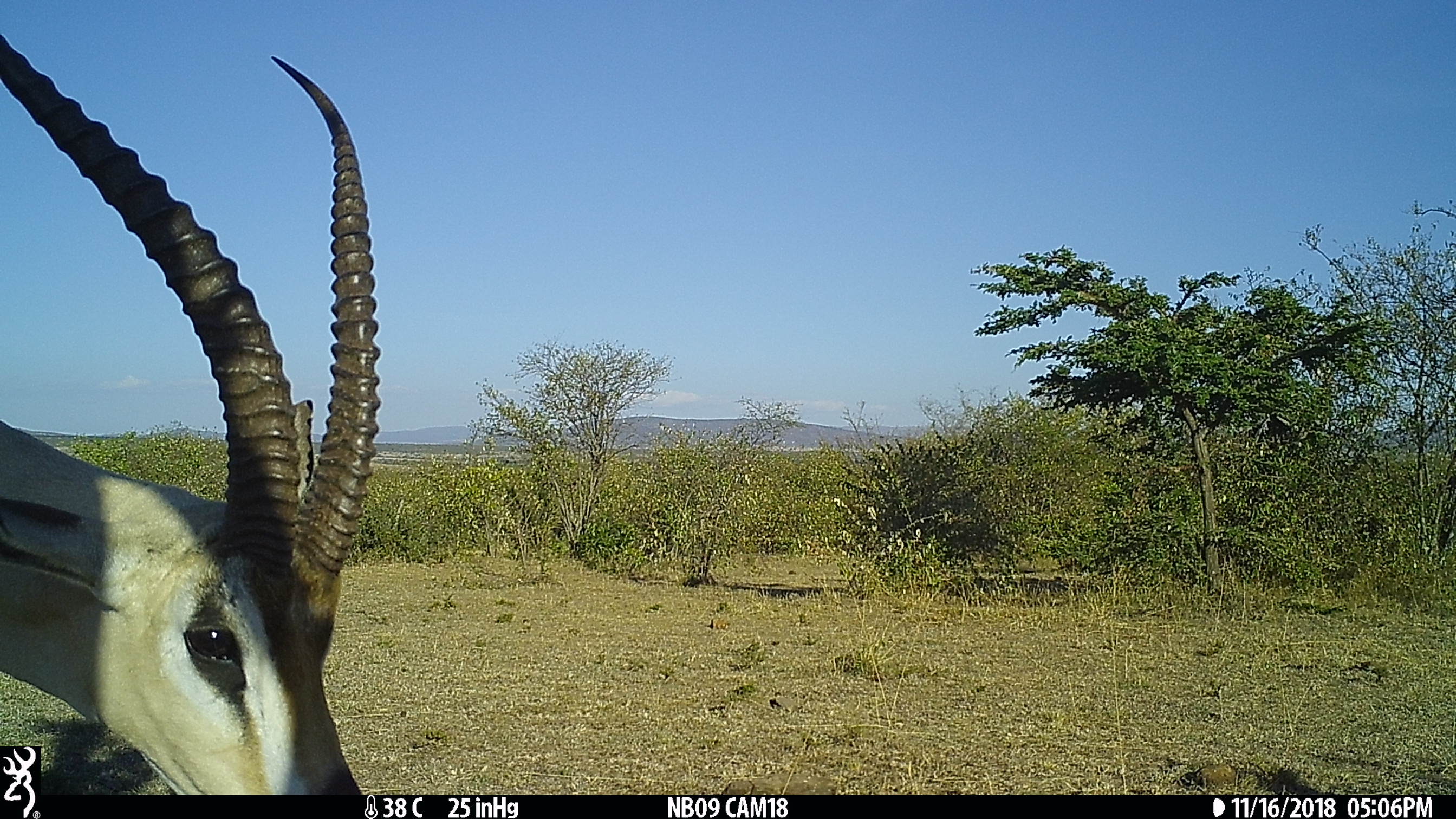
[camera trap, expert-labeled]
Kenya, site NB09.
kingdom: Animalia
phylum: Chordata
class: Mammalia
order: Artiodactyla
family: Bovidae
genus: Nanger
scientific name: Nanger granti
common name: grant's gazelle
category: gazelle grants